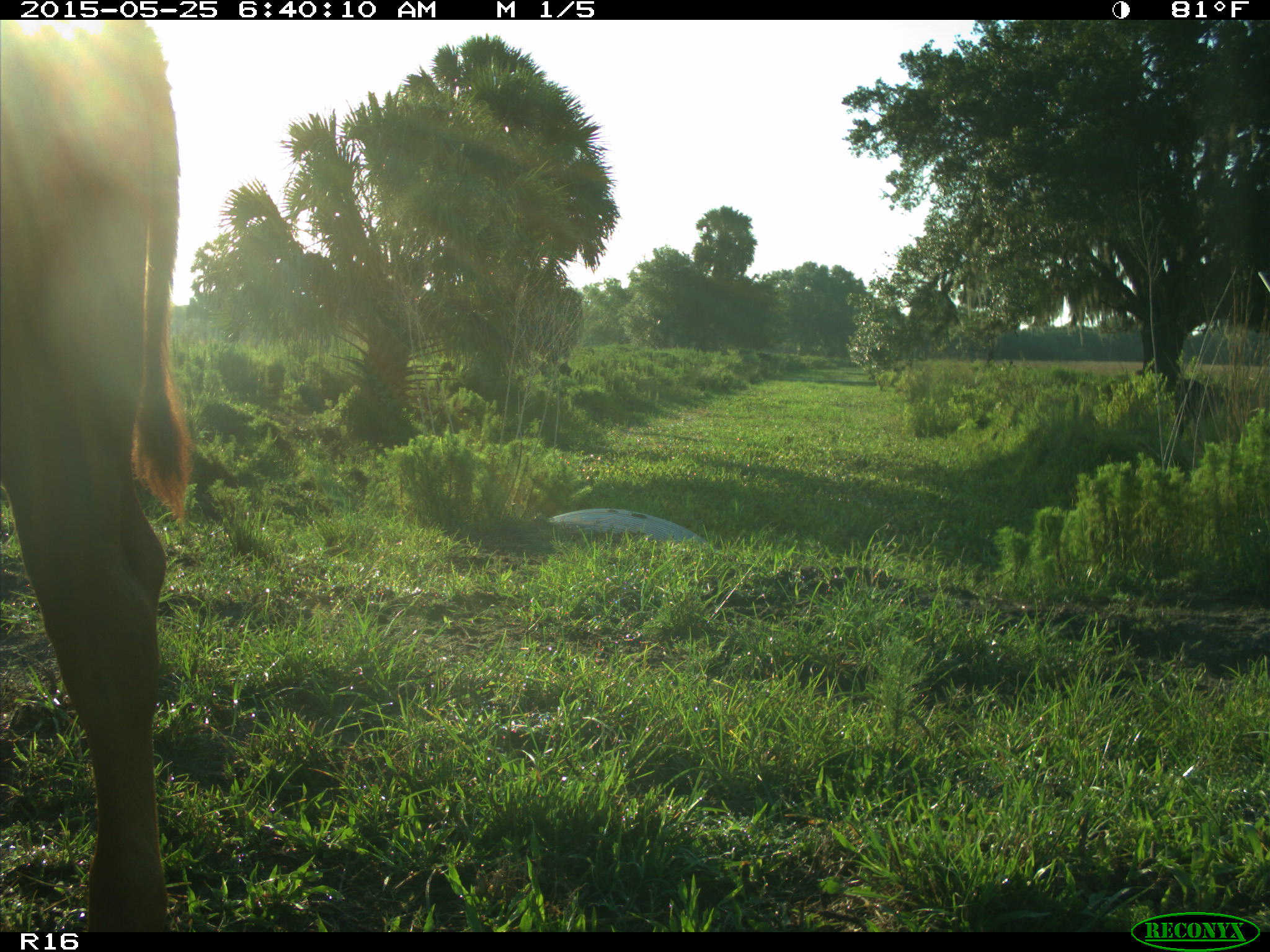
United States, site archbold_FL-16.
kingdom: Animalia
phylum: Chordata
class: Mammalia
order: Artiodactyla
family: Bovidae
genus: Bos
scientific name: Bos taurus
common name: domestic cow